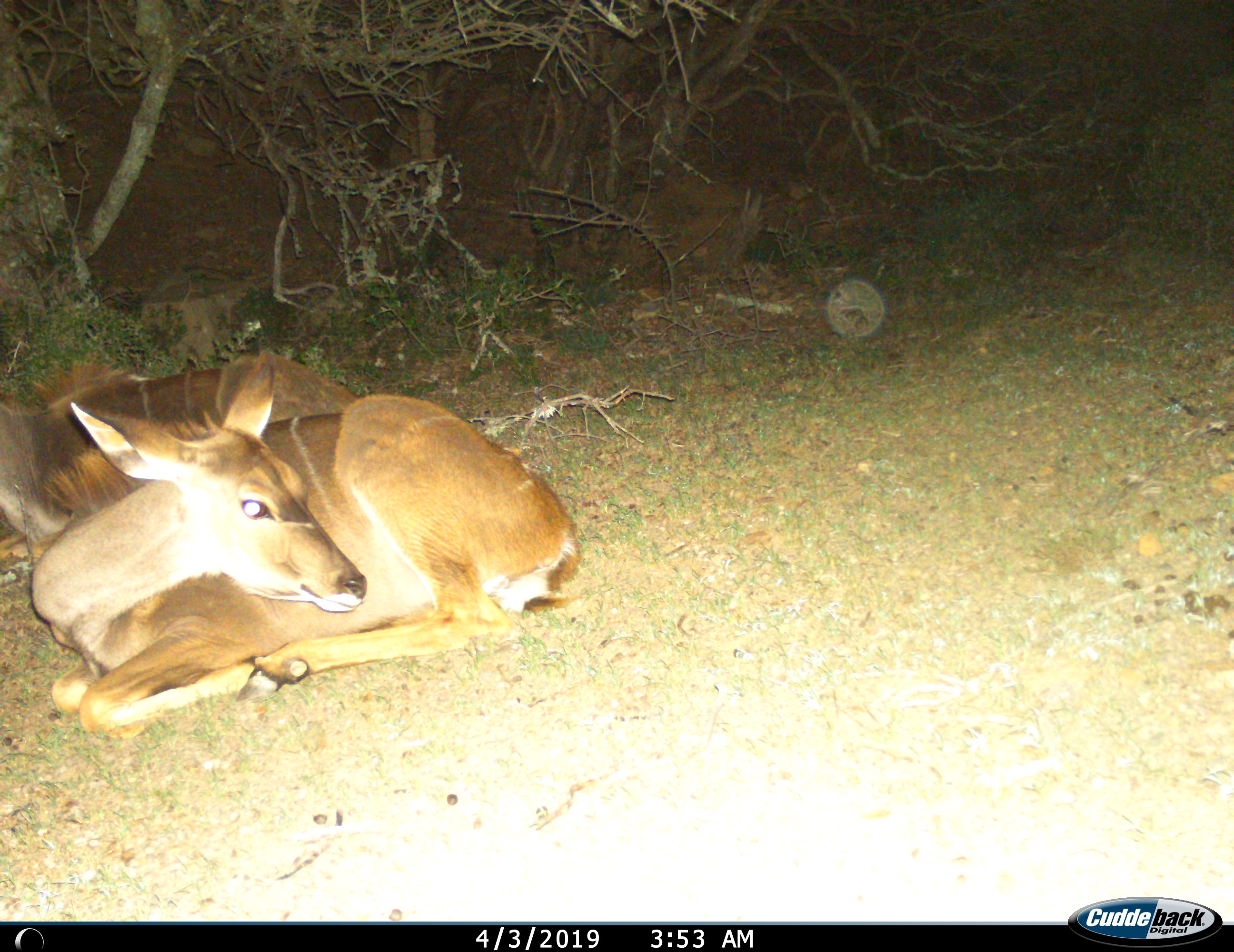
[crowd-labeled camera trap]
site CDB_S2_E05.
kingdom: Animalia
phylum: Chordata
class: Mammalia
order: Artiodactyla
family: Bovidae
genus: Tragelaphus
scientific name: Tragelaphus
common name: kudu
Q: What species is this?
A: Kudu (Tragelaphus).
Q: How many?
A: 2.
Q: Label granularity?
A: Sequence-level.